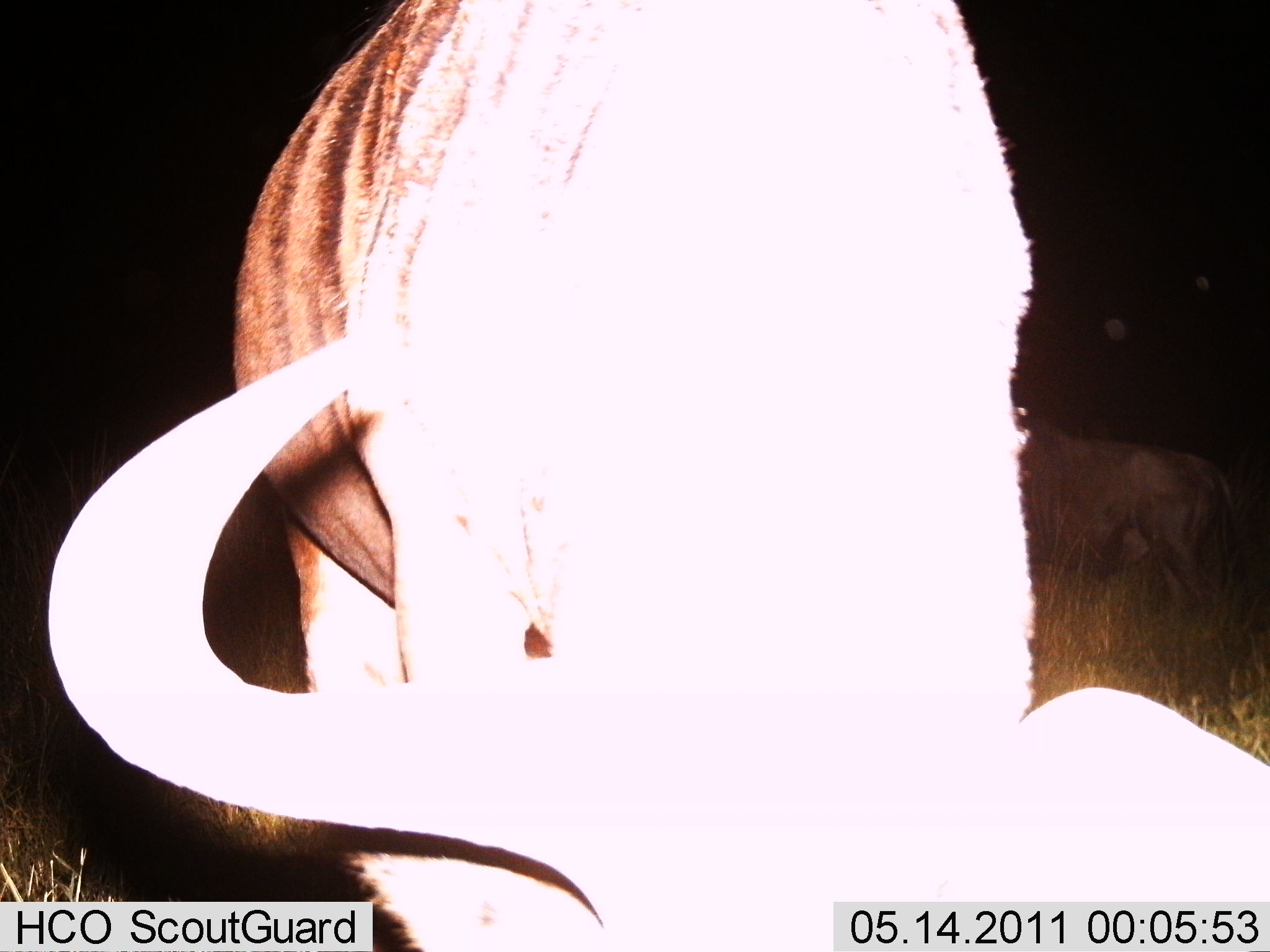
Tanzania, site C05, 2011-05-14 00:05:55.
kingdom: Animalia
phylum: Chordata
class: Mammalia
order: Artiodactyla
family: Bovidae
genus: Connochaetes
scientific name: Connochaetes taurinus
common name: blue wildebeest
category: wildebeest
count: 1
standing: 67%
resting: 8%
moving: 0%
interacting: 0%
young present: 0%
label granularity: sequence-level